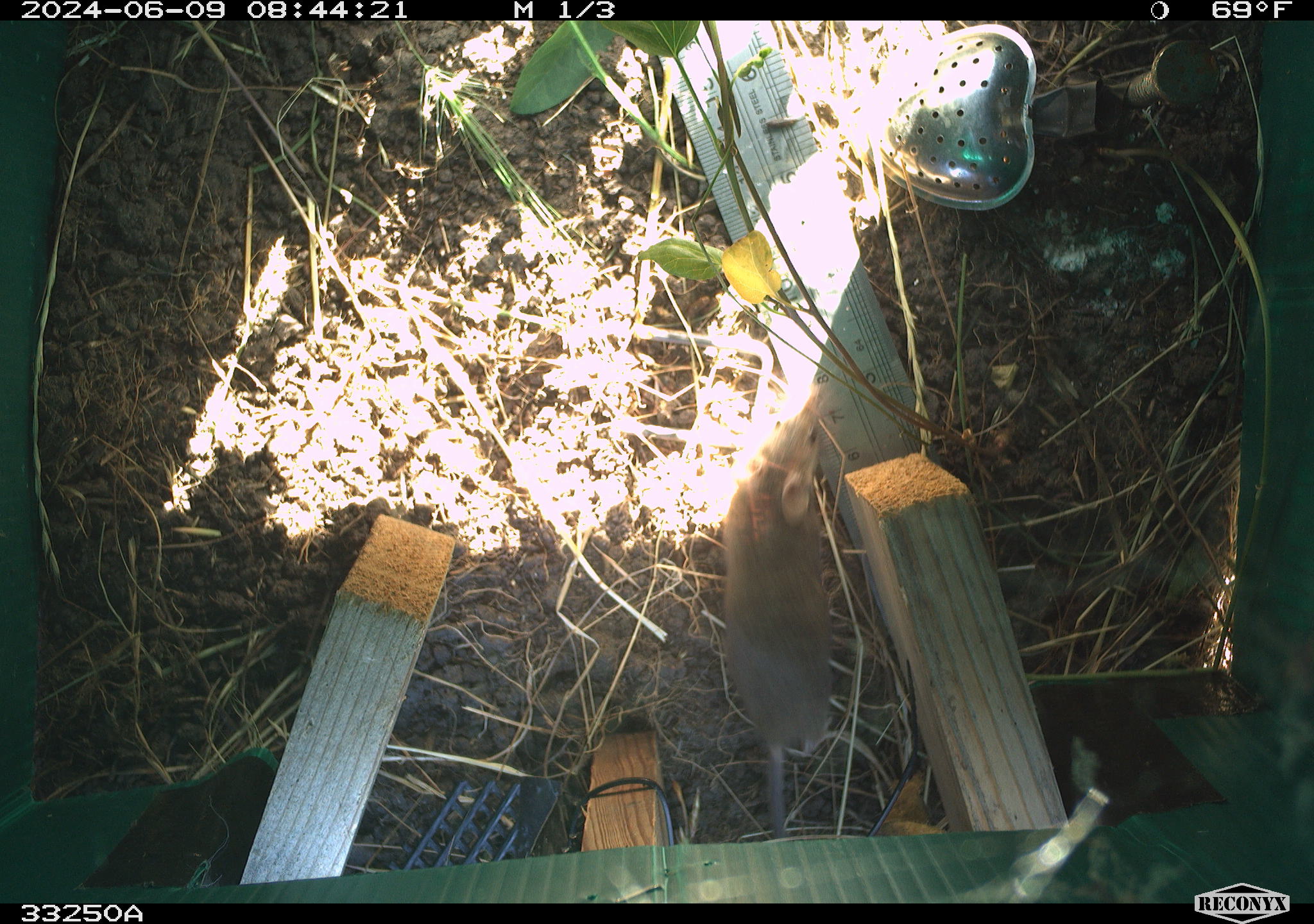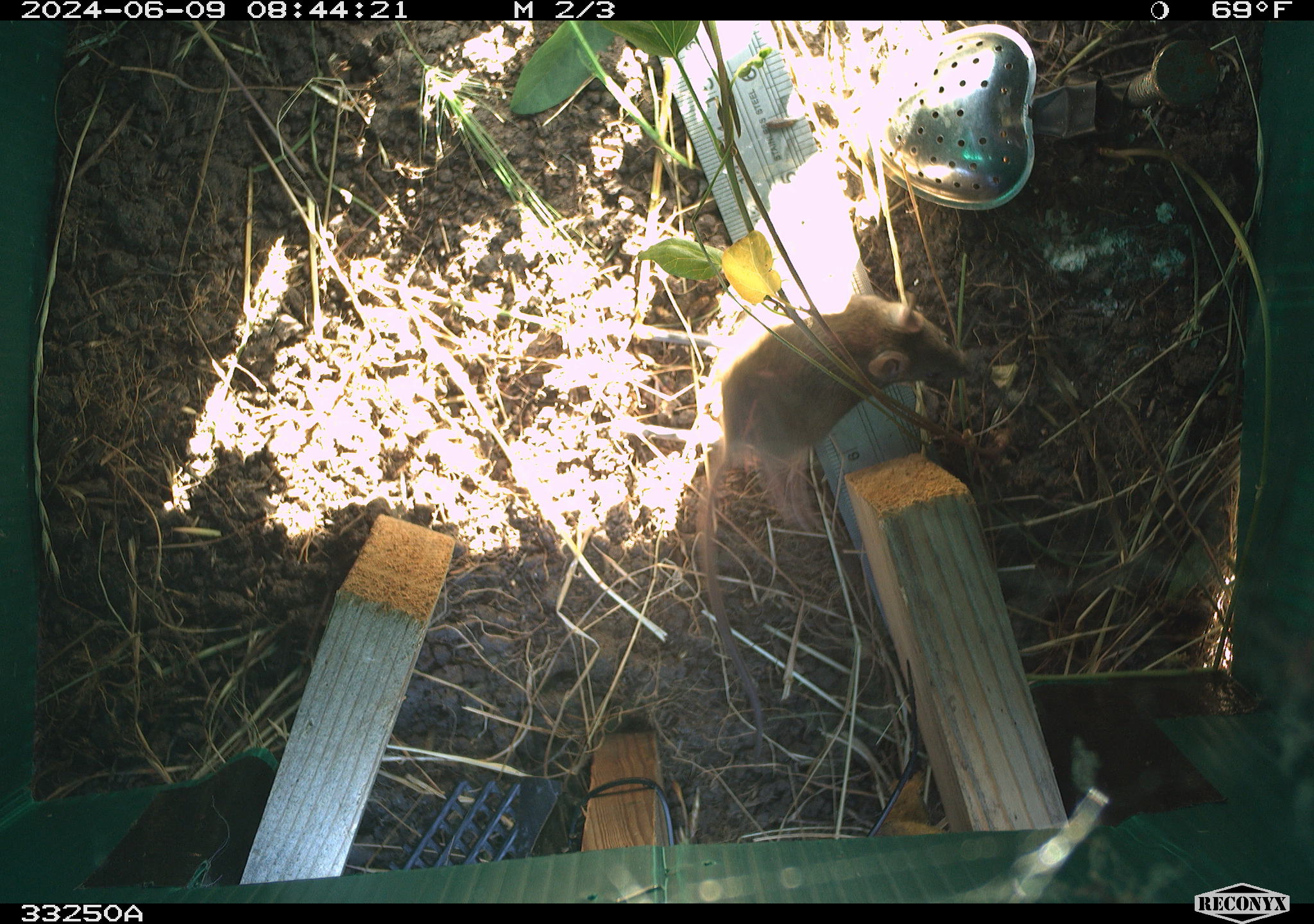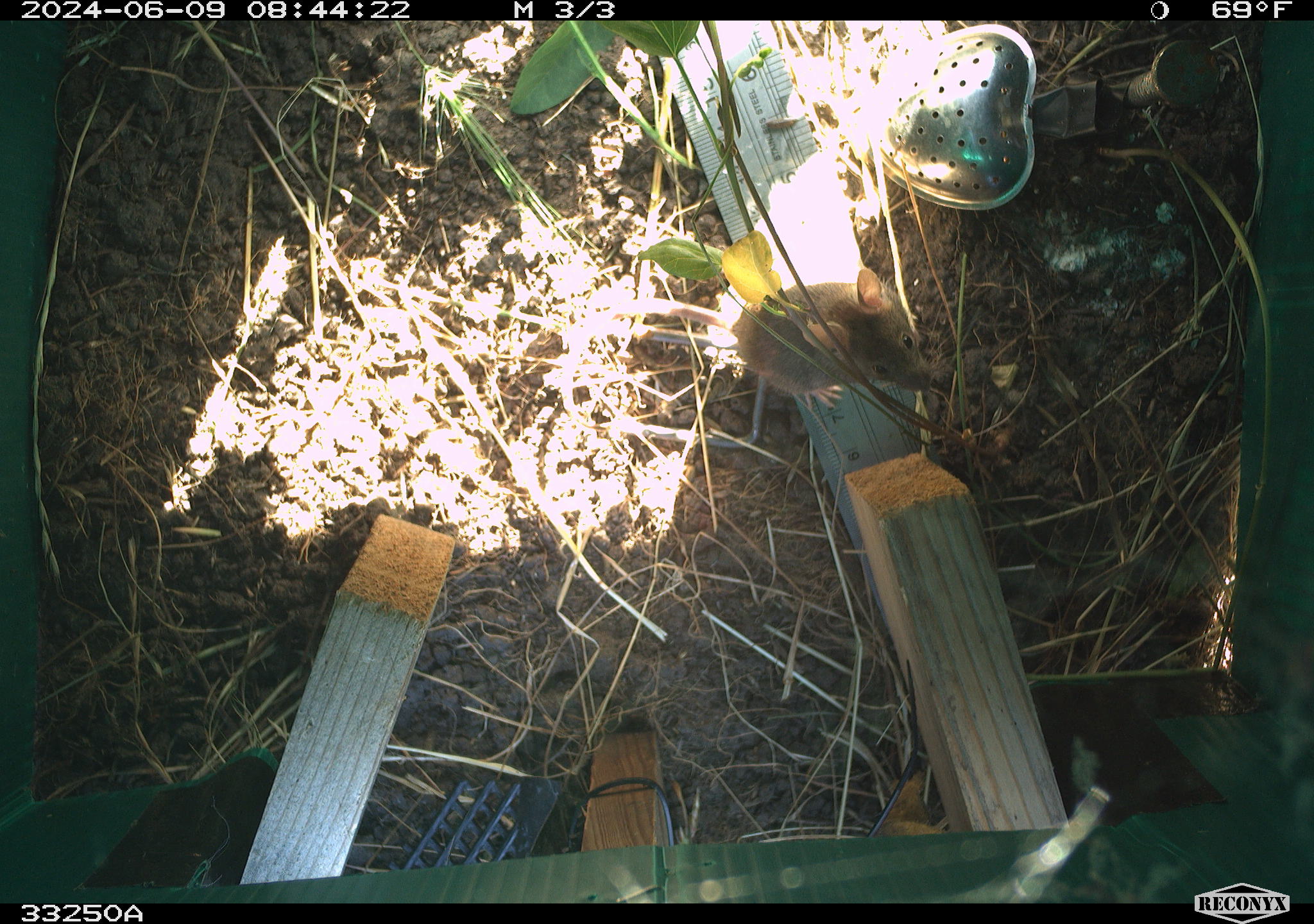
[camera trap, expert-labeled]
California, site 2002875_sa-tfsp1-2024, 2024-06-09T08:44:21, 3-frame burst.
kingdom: Animalia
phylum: Chordata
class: Mammalia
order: Rodentia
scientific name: Rodentia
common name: mouse species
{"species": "mouse species (Rodentia)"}